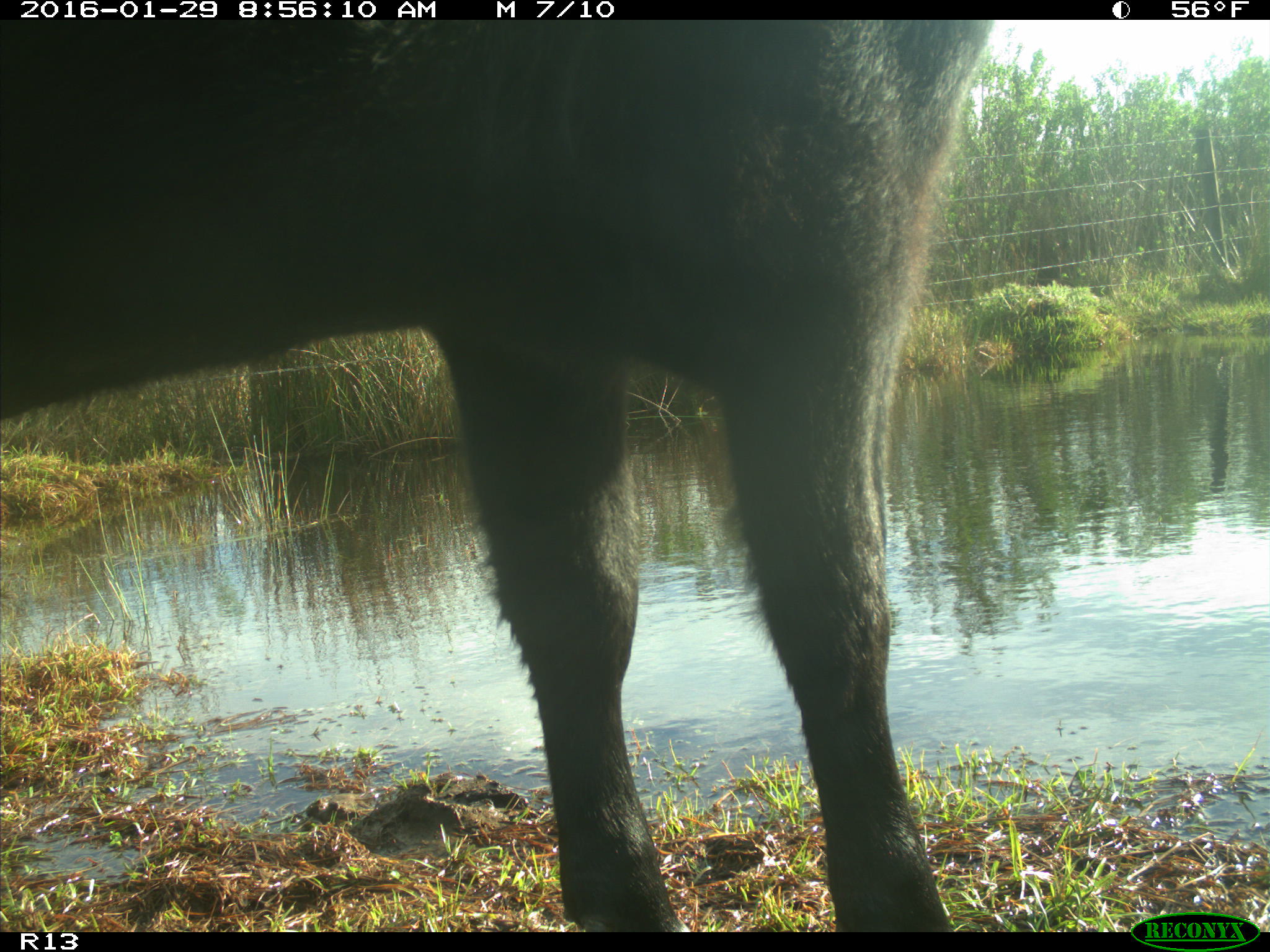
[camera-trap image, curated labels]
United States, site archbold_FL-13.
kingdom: Animalia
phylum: Chordata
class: Mammalia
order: Artiodactyla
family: Bovidae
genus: Bos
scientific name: Bos taurus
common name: domestic cow